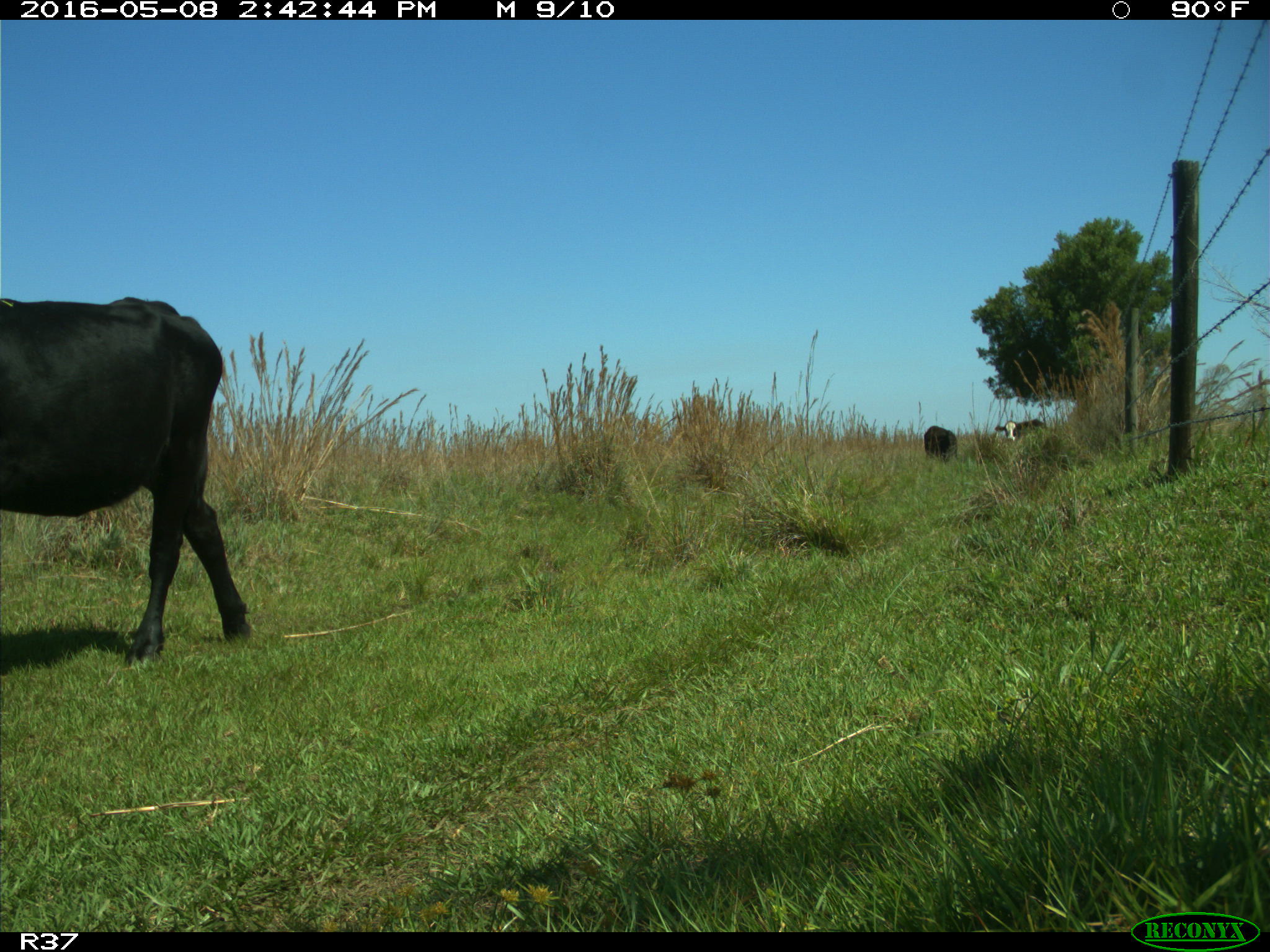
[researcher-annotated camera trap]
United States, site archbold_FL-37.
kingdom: Animalia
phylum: Chordata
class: Mammalia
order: Artiodactyla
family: Bovidae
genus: Bos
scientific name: Bos taurus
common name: domestic cow